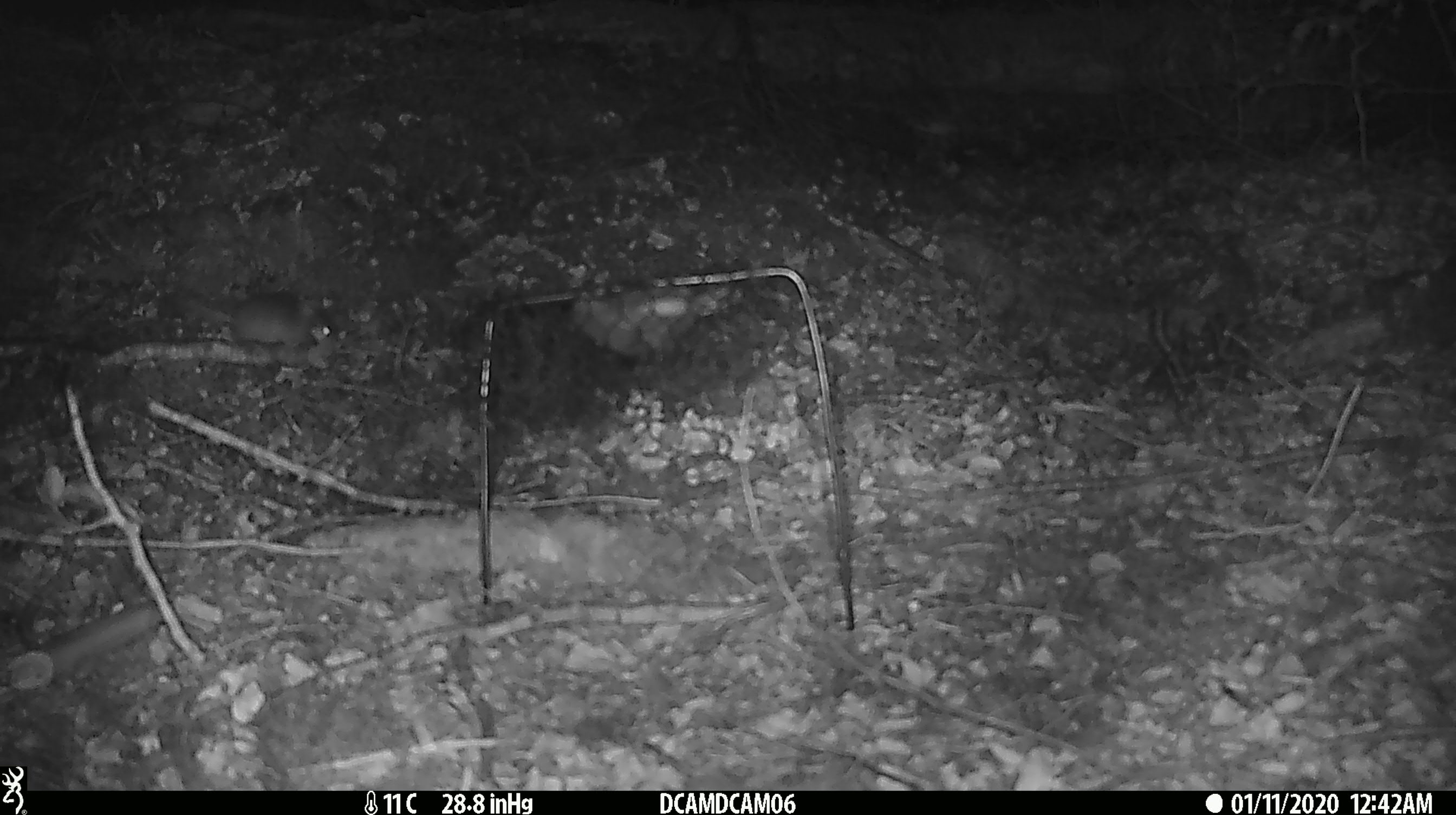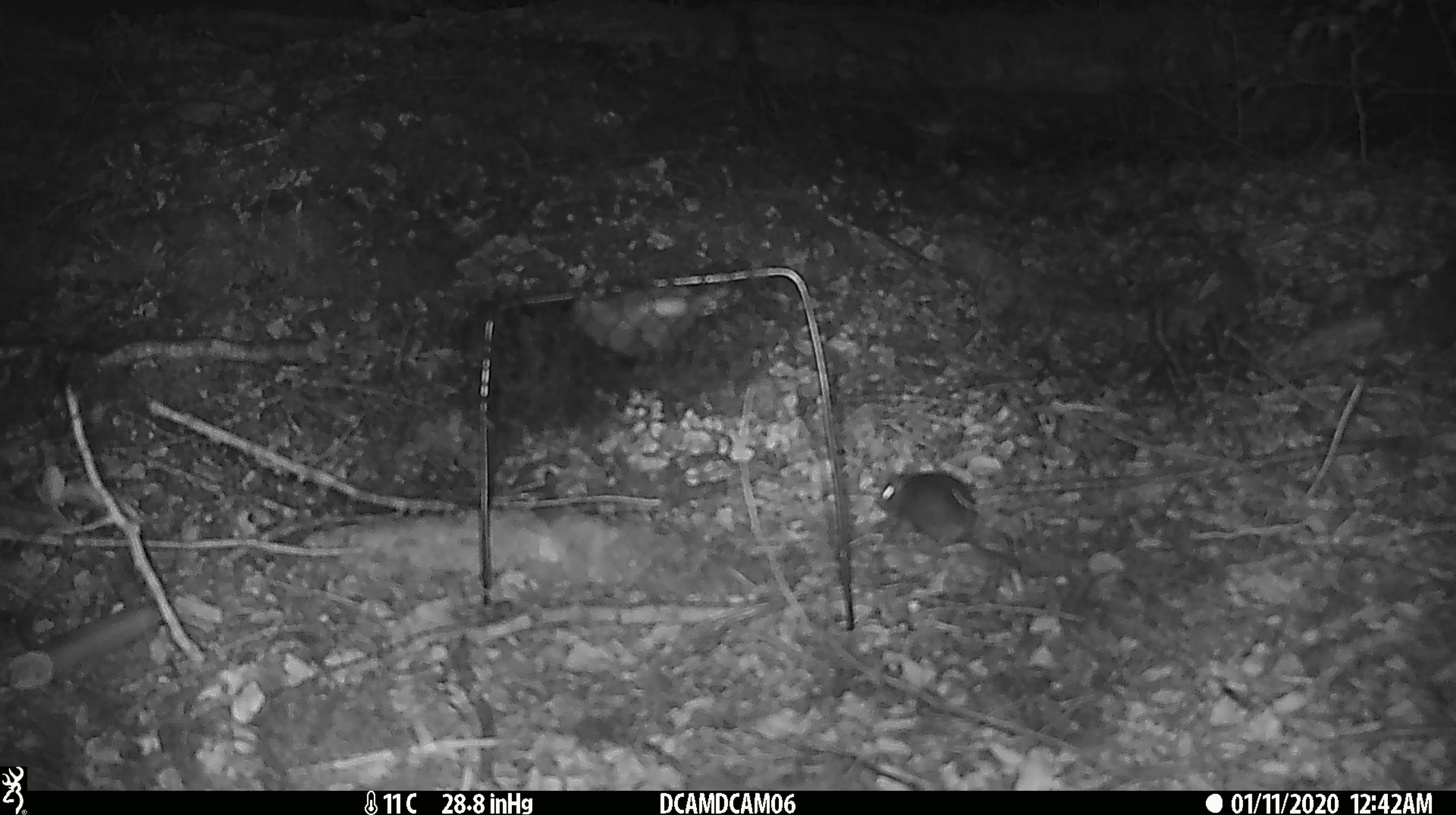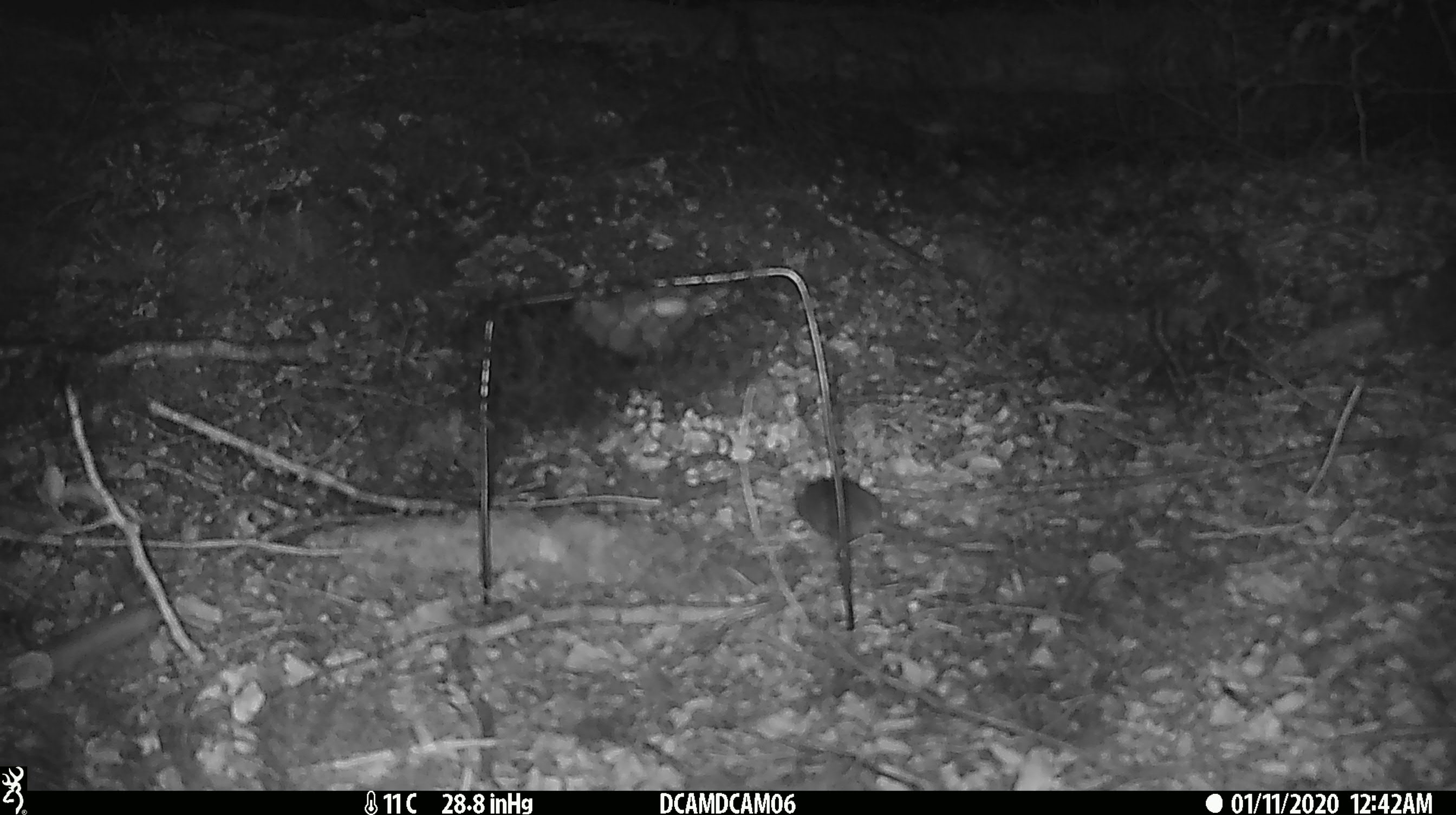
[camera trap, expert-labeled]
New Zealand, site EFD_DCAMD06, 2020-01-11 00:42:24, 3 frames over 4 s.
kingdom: Animalia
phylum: Chordata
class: Mammalia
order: Rodentia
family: Muridae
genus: Mus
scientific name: Mus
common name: mouse